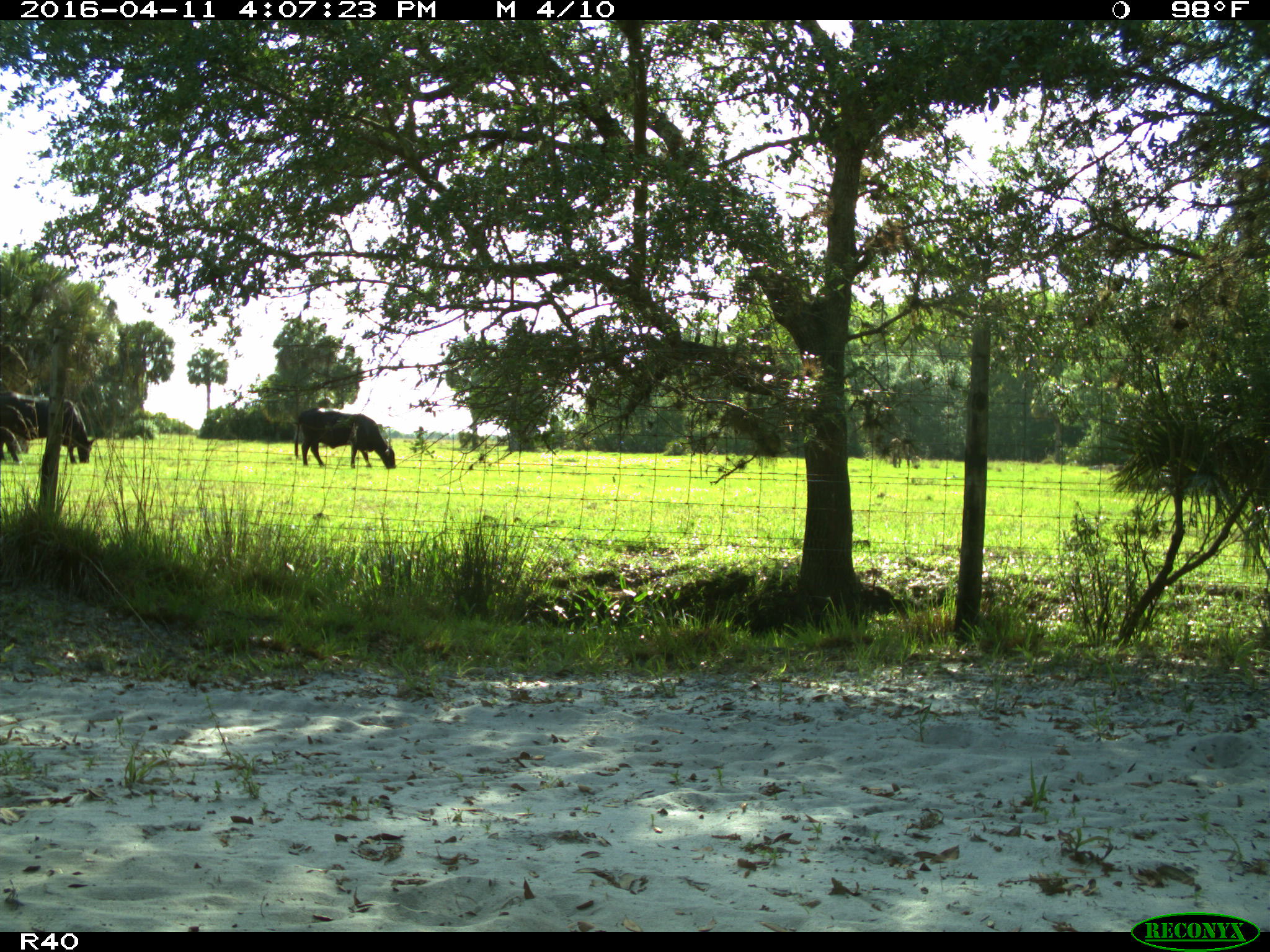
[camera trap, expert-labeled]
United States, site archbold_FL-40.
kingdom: Animalia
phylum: Chordata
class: Mammalia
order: Artiodactyla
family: Bovidae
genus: Bos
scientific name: Bos taurus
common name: domestic cow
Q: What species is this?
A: Bos taurus (domestic cow).